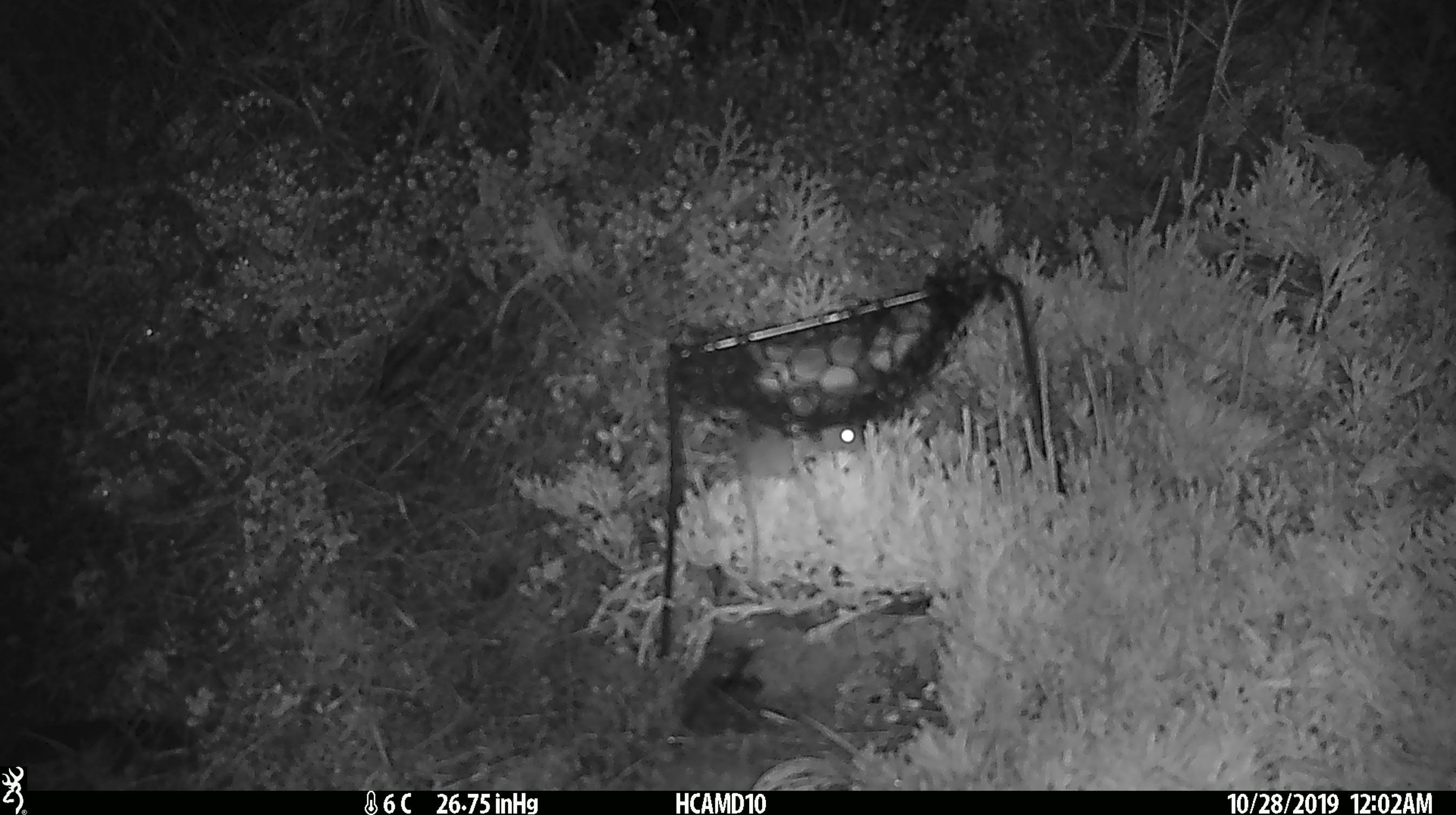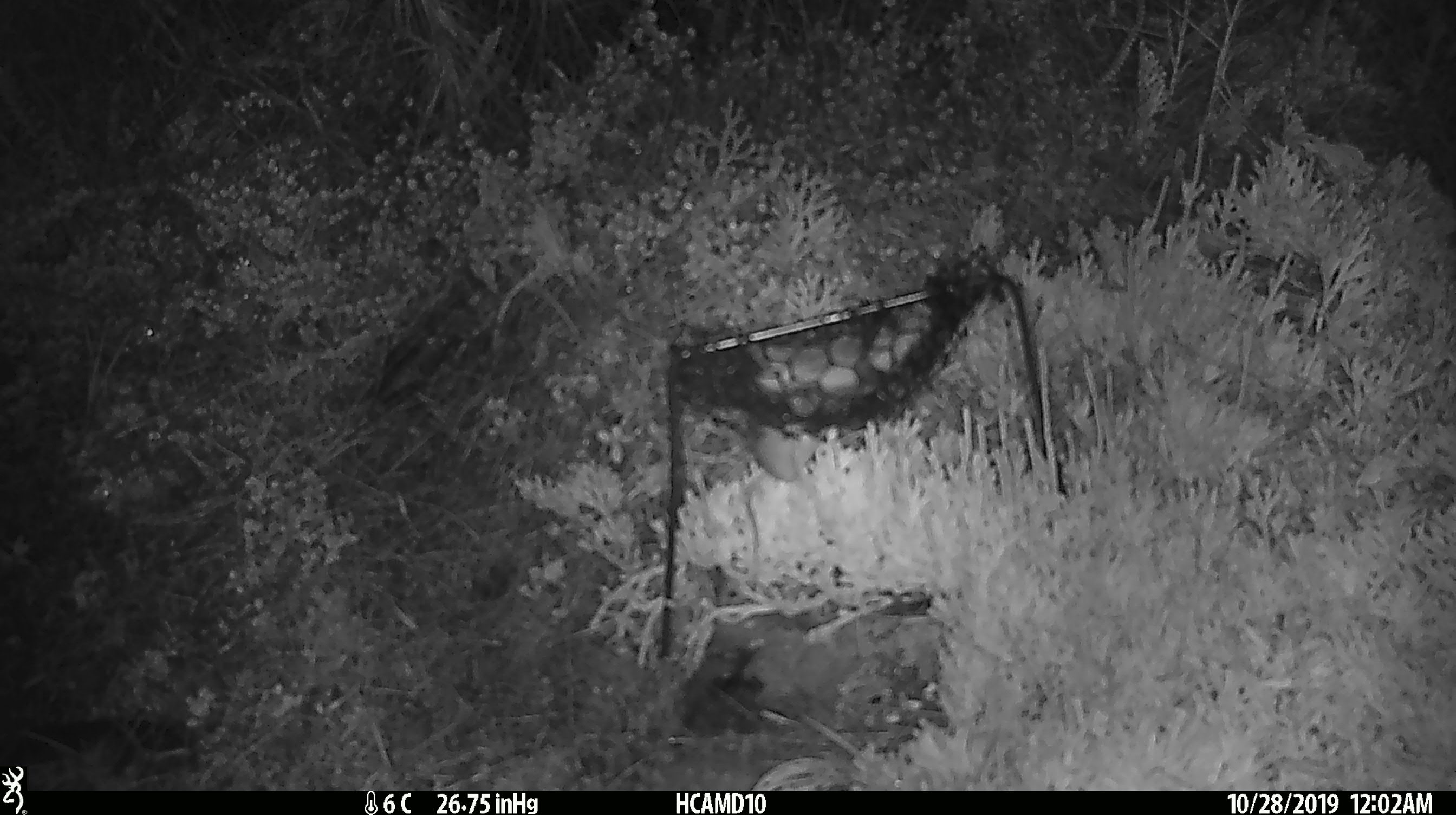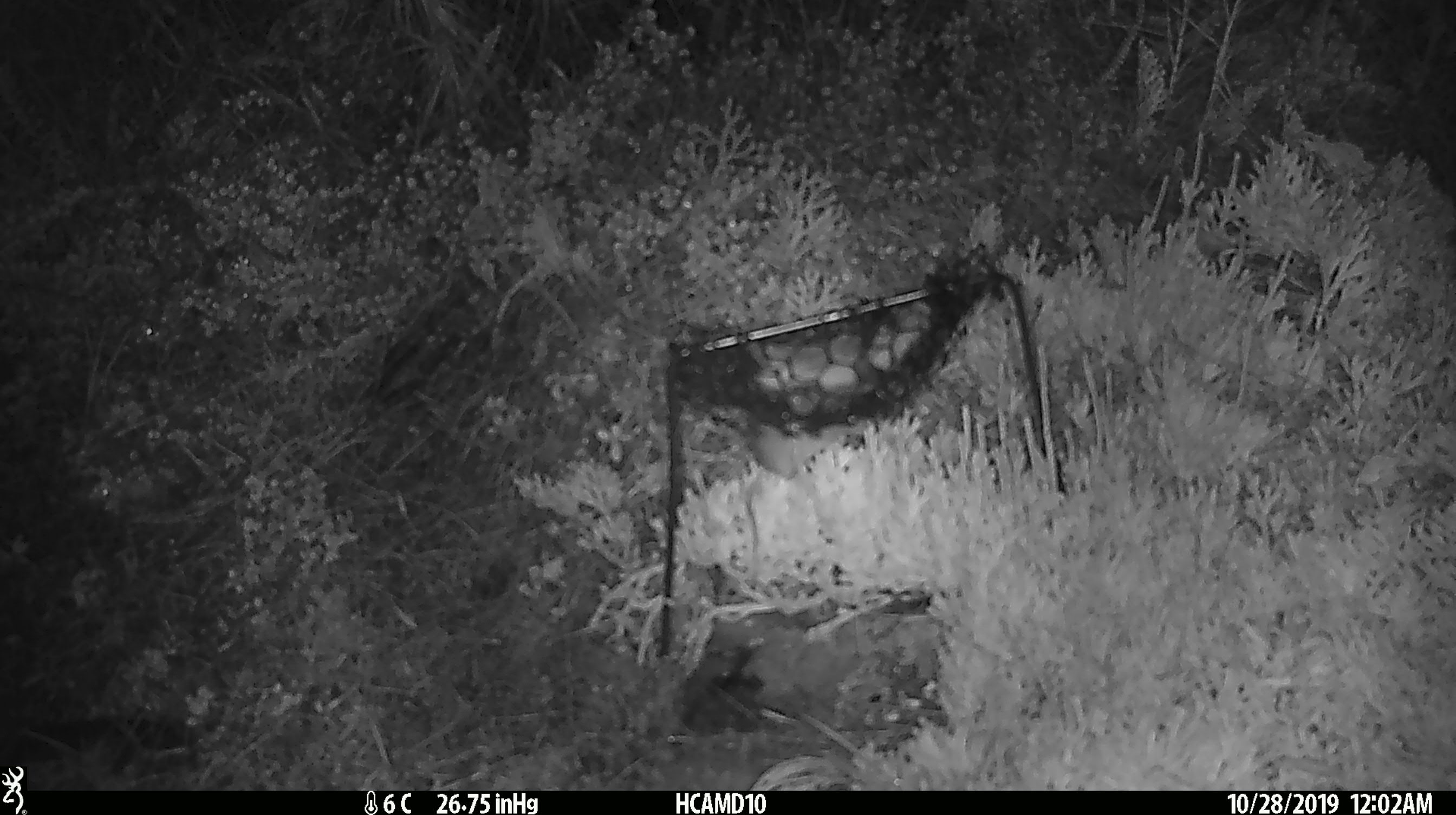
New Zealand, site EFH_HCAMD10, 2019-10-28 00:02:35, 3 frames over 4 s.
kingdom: Animalia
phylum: Chordata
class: Mammalia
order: Rodentia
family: Muridae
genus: Mus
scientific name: Mus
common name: mouse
Mouse (Mus).